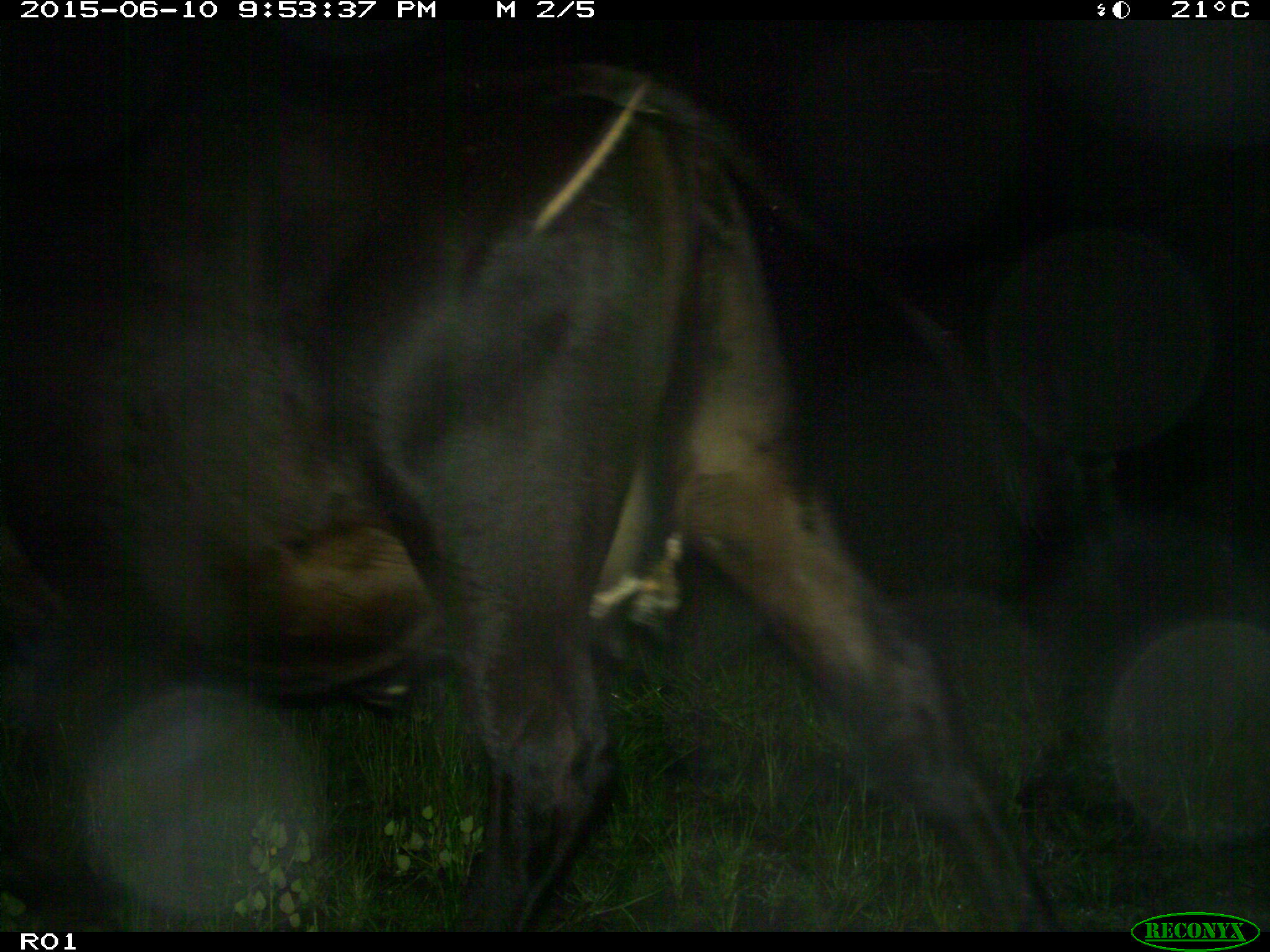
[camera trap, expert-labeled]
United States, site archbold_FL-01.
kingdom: Animalia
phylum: Chordata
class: Mammalia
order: Artiodactyla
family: Bovidae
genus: Bos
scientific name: Bos taurus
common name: domestic cow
Bos taurus (domestic cow).